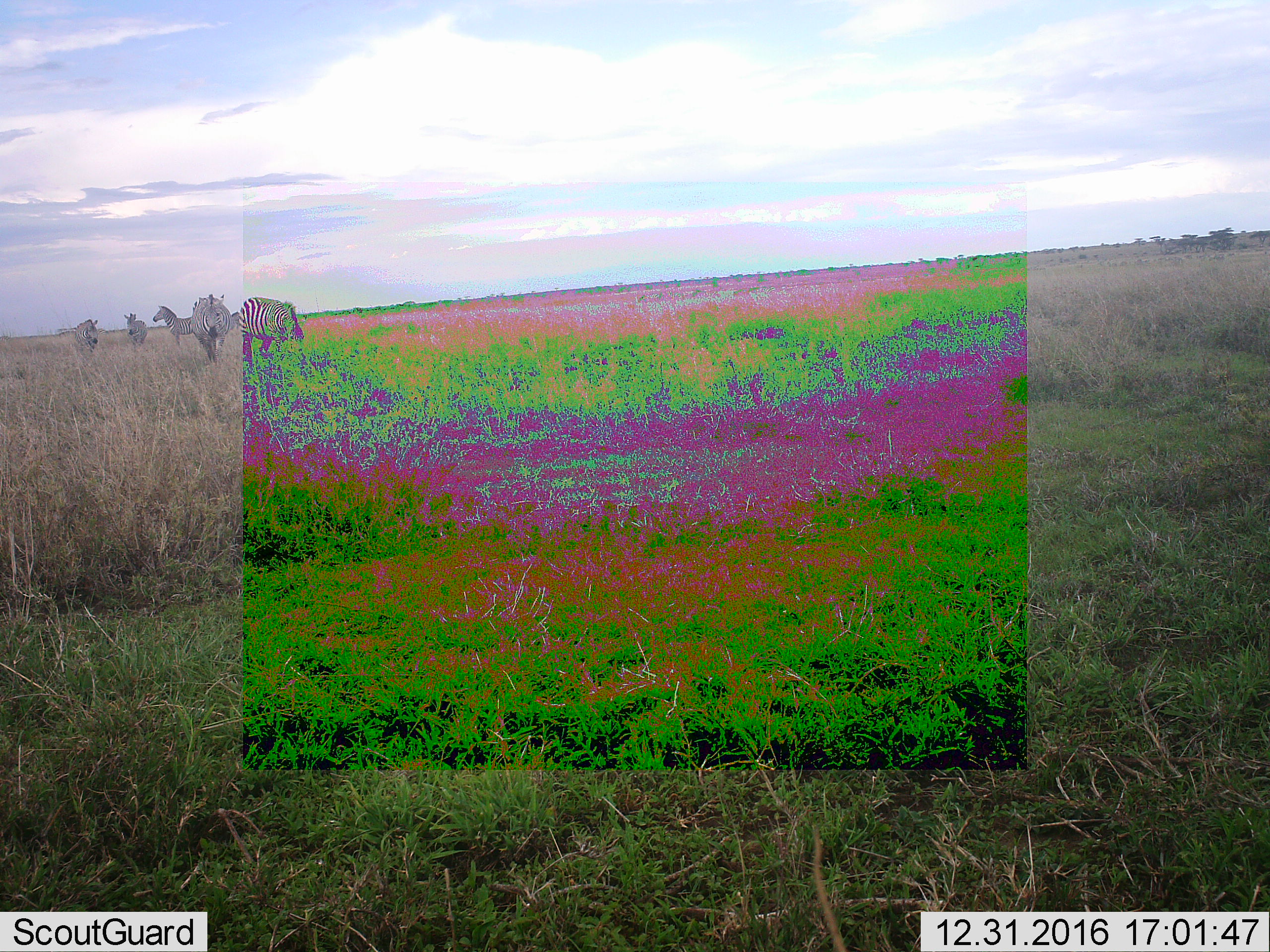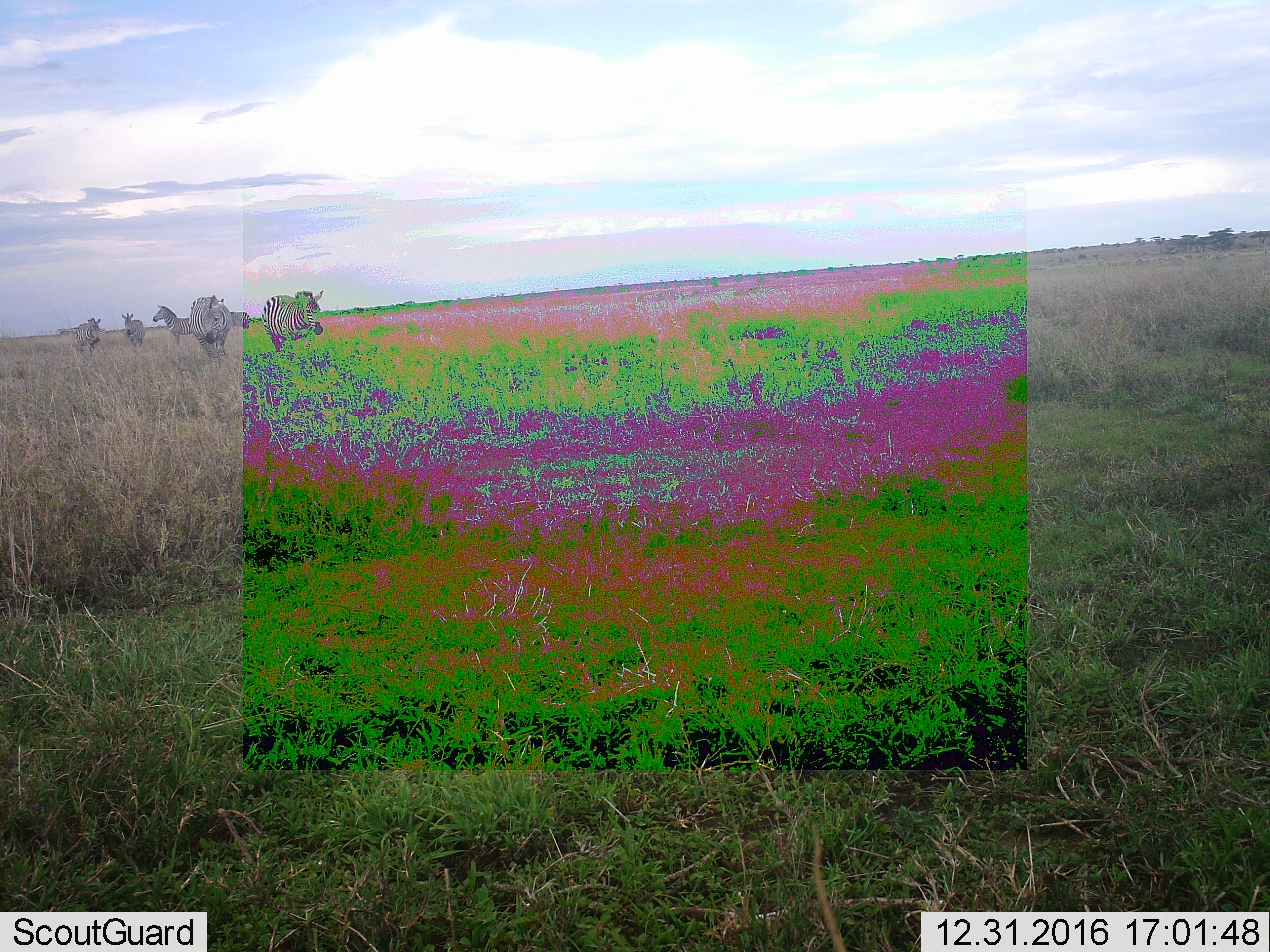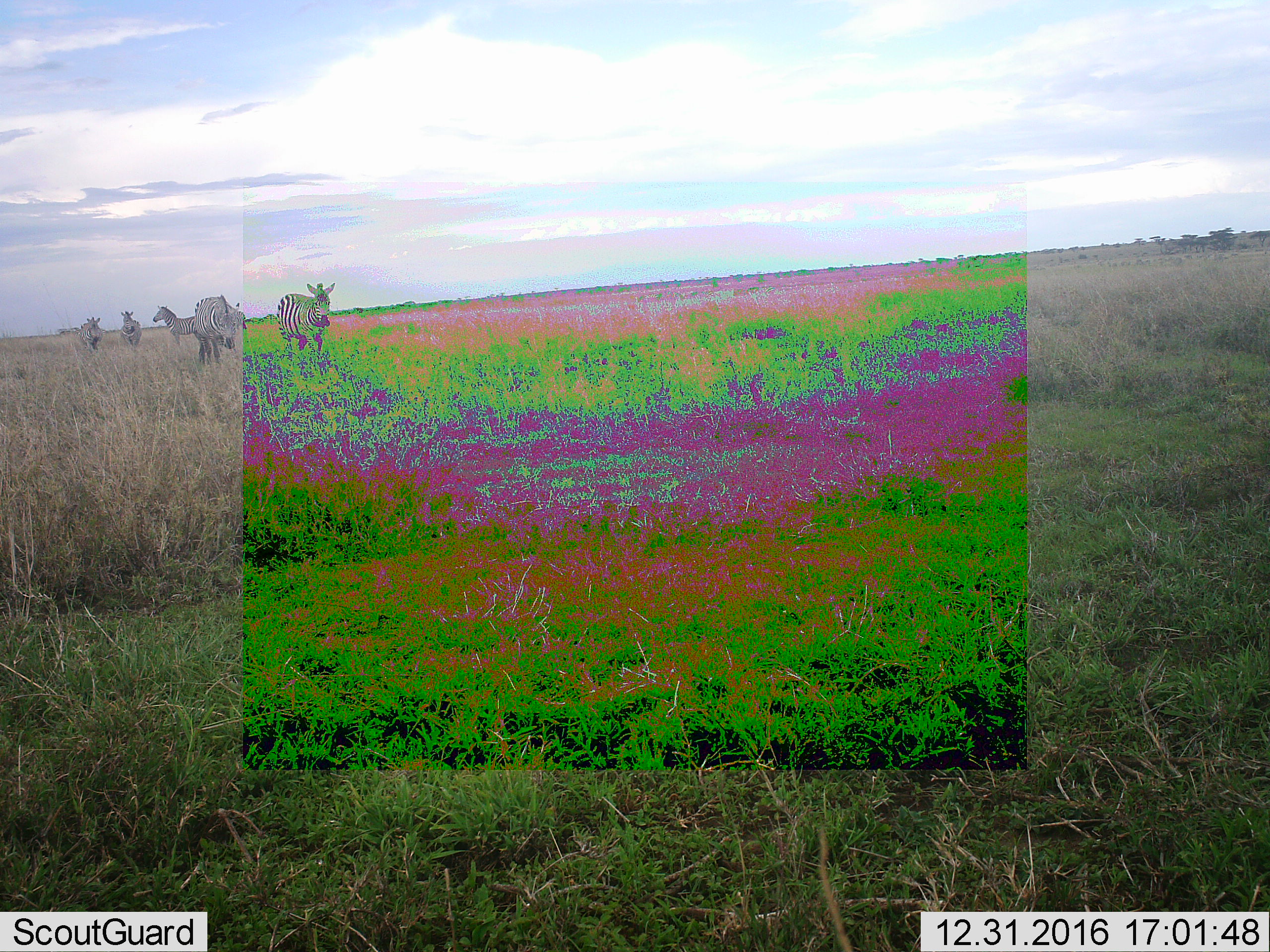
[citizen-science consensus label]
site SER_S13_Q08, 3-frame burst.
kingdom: Animalia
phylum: Chordata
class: Mammalia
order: Perissodactyla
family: Equidae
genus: Equus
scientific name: Equus quagga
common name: plains zebra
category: zebraplains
Zebraplains (plains zebra) (Equus quagga), count 5. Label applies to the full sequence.